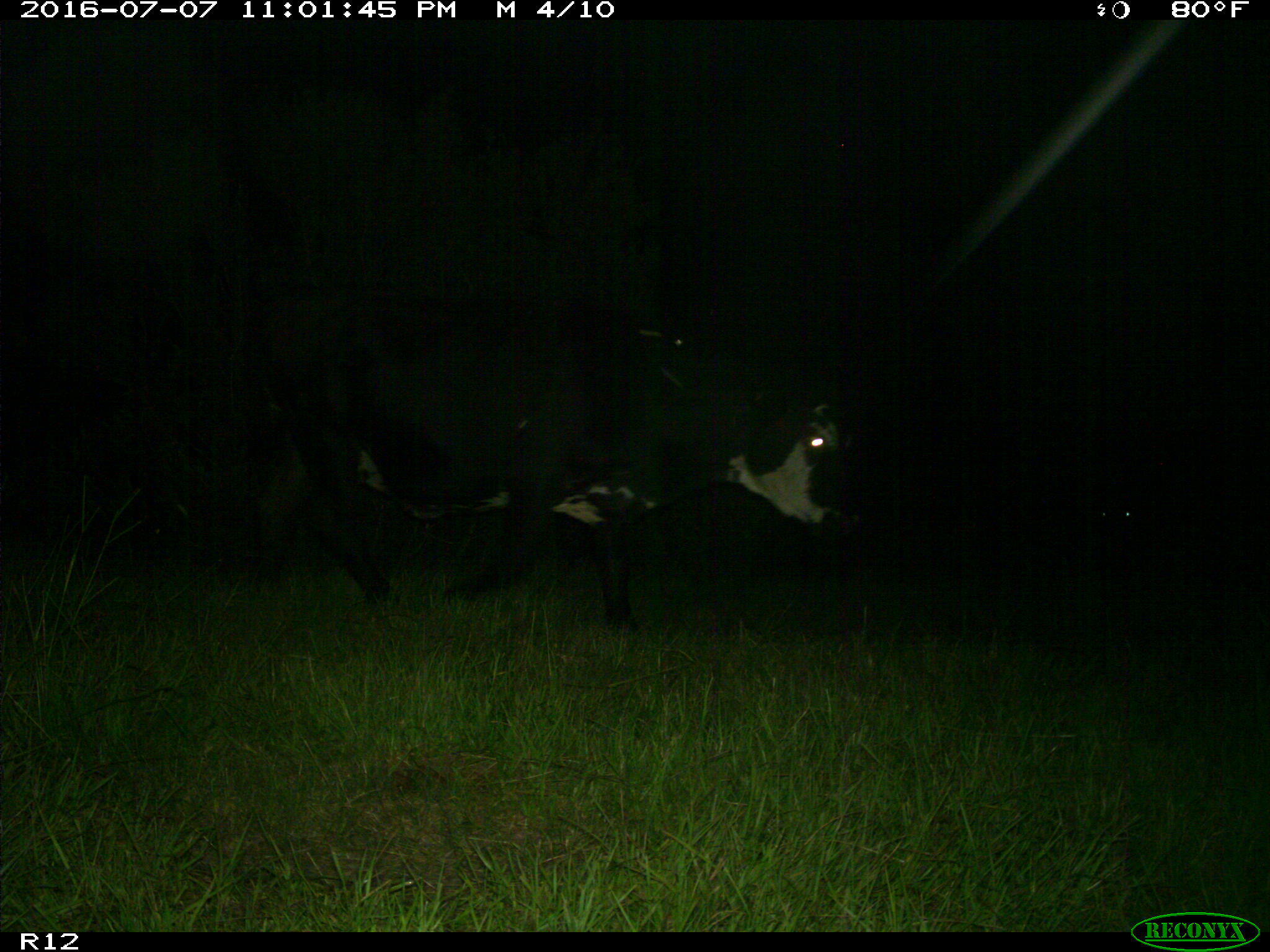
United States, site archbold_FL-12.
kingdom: Animalia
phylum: Chordata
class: Mammalia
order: Artiodactyla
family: Bovidae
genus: Bos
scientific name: Bos taurus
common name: domestic cow